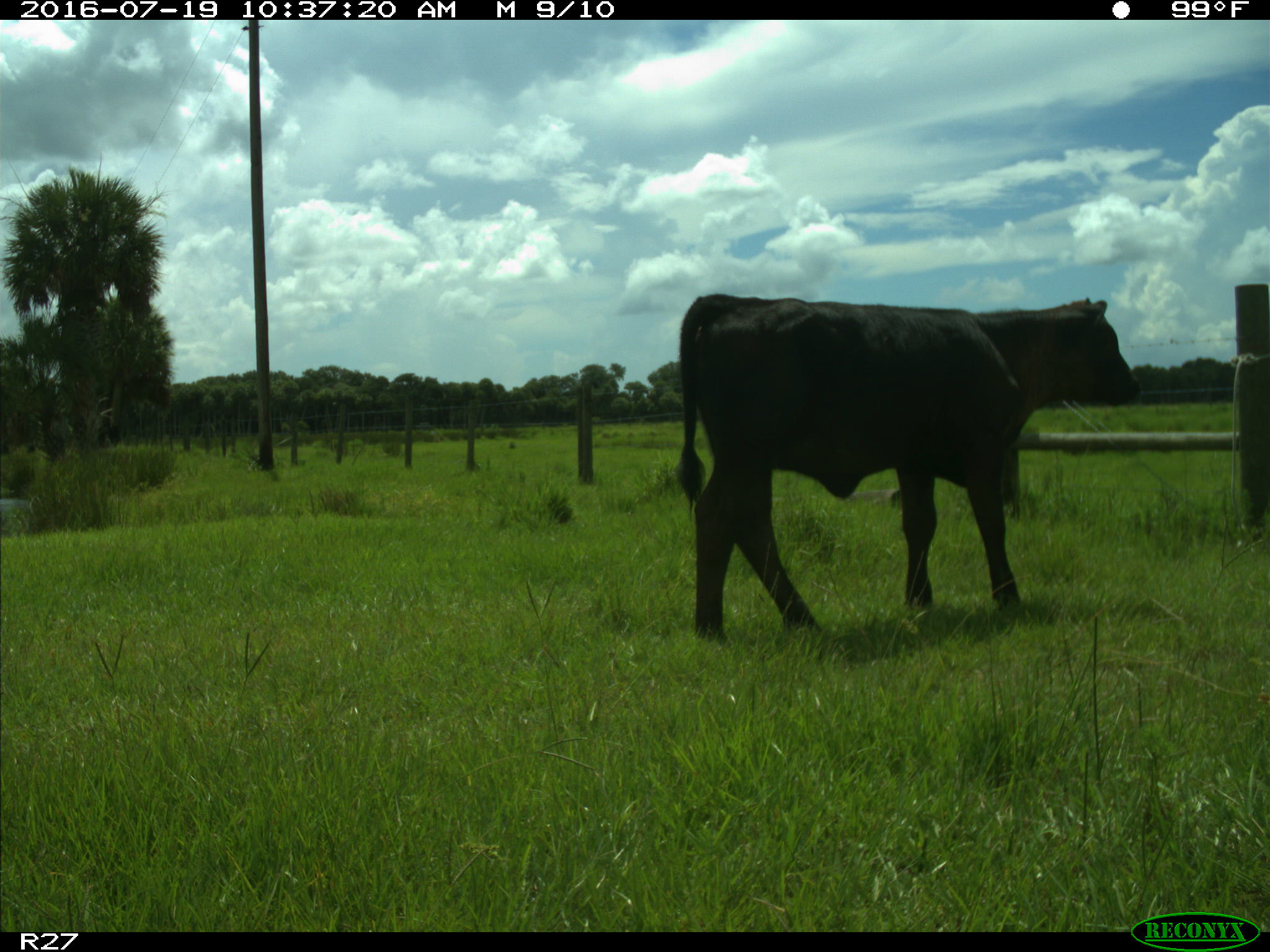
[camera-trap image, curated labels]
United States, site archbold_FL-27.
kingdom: Animalia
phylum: Chordata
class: Mammalia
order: Artiodactyla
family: Bovidae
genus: Bos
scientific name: Bos taurus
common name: domestic cow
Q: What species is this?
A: Bos taurus (domestic cow).